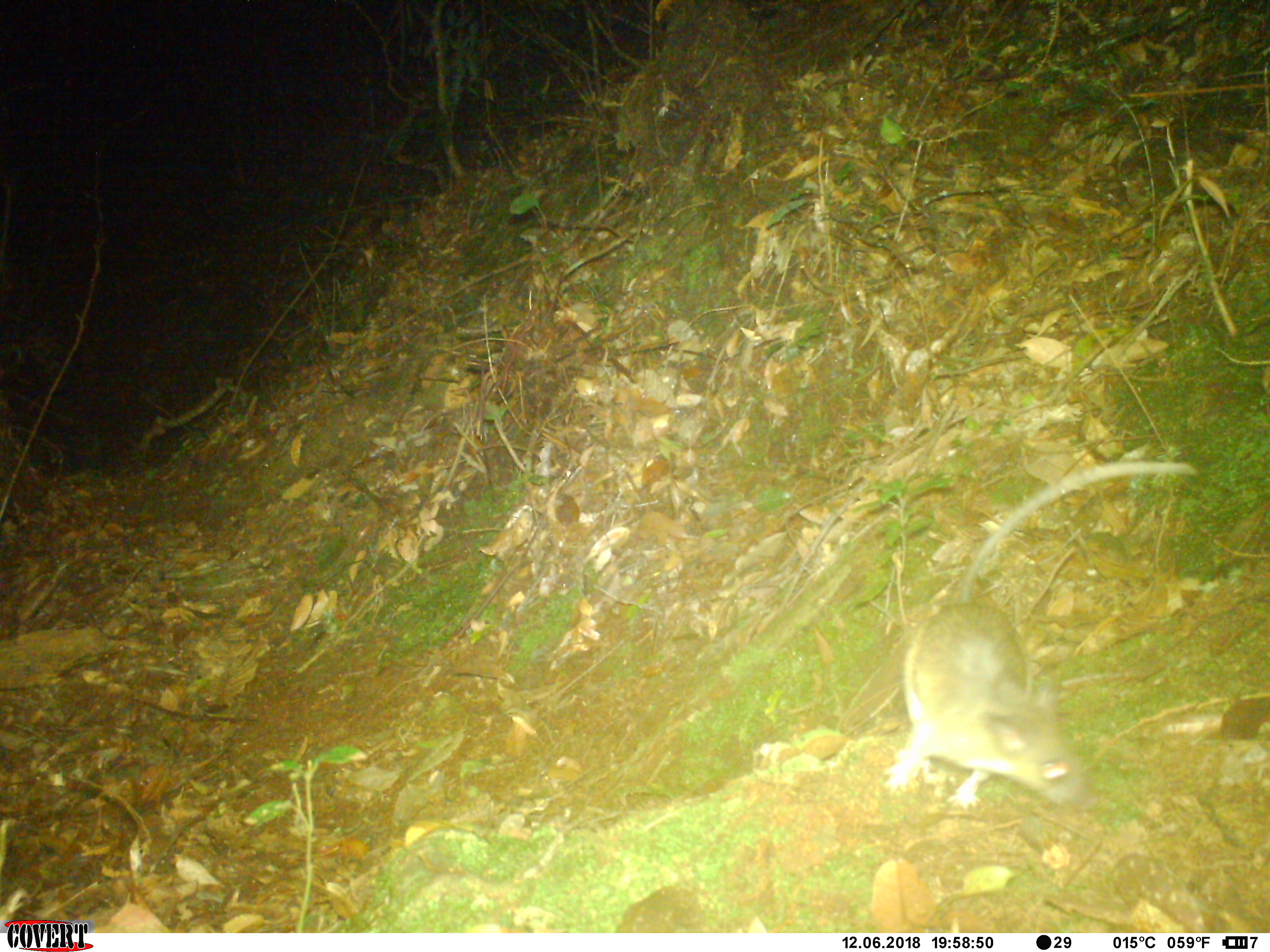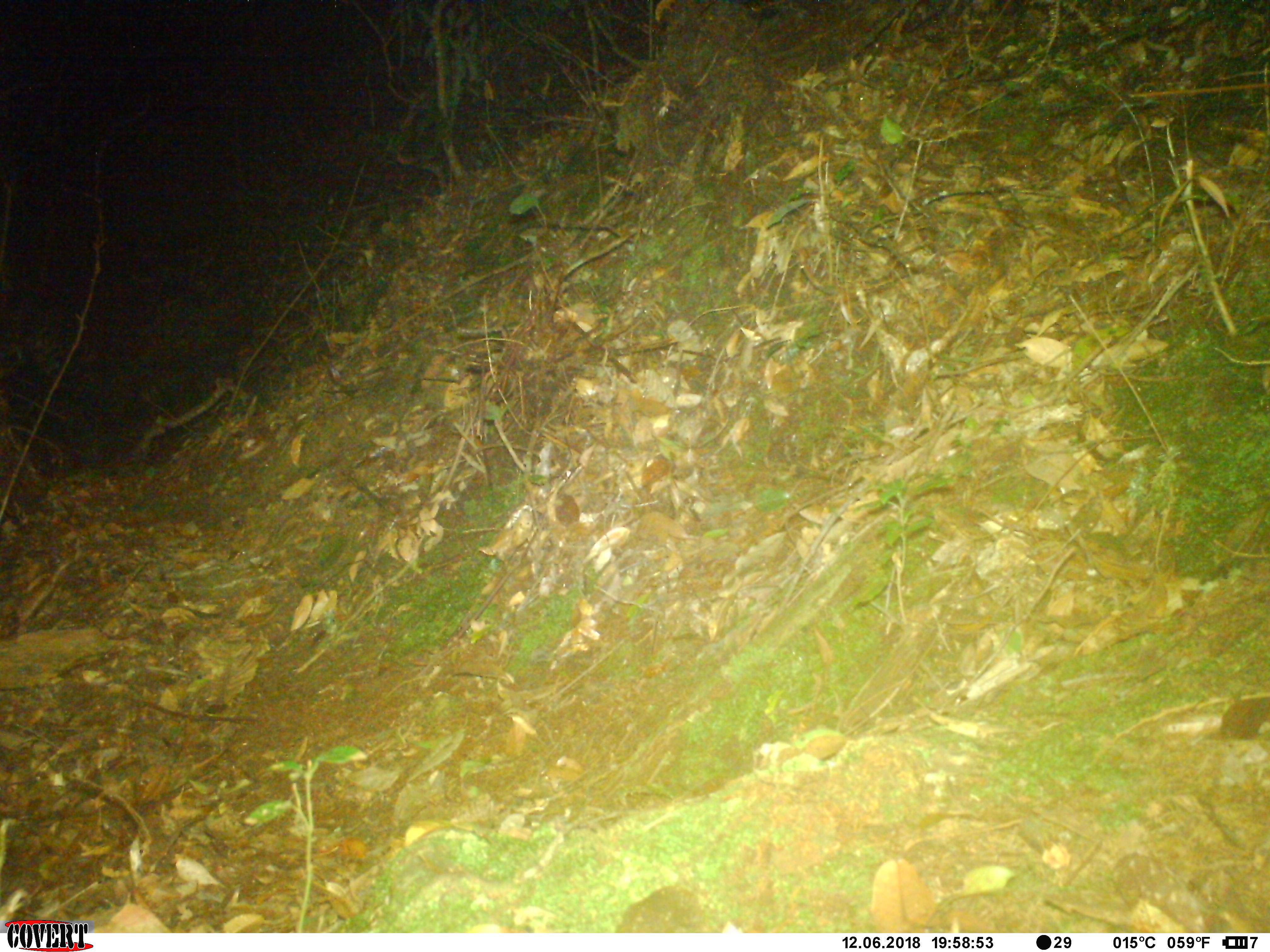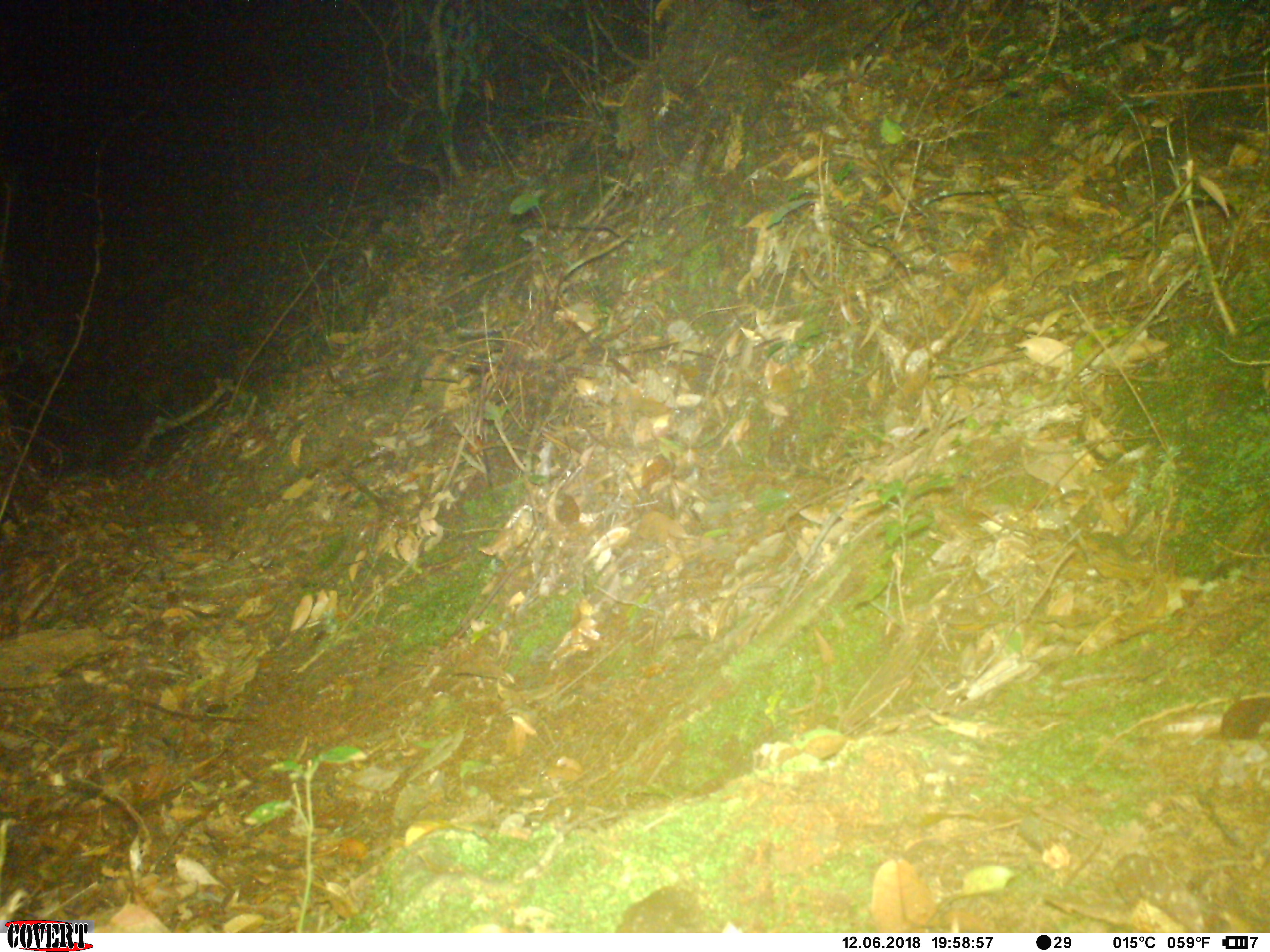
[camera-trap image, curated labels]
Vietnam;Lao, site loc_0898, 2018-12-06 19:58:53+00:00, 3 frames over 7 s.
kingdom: Animalia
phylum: Chordata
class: Mammalia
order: Rodentia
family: Muridae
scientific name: Muridae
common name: old-world mice and rats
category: unidentified murid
Unidentified murid (old-world mice and rats) (Muridae). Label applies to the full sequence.